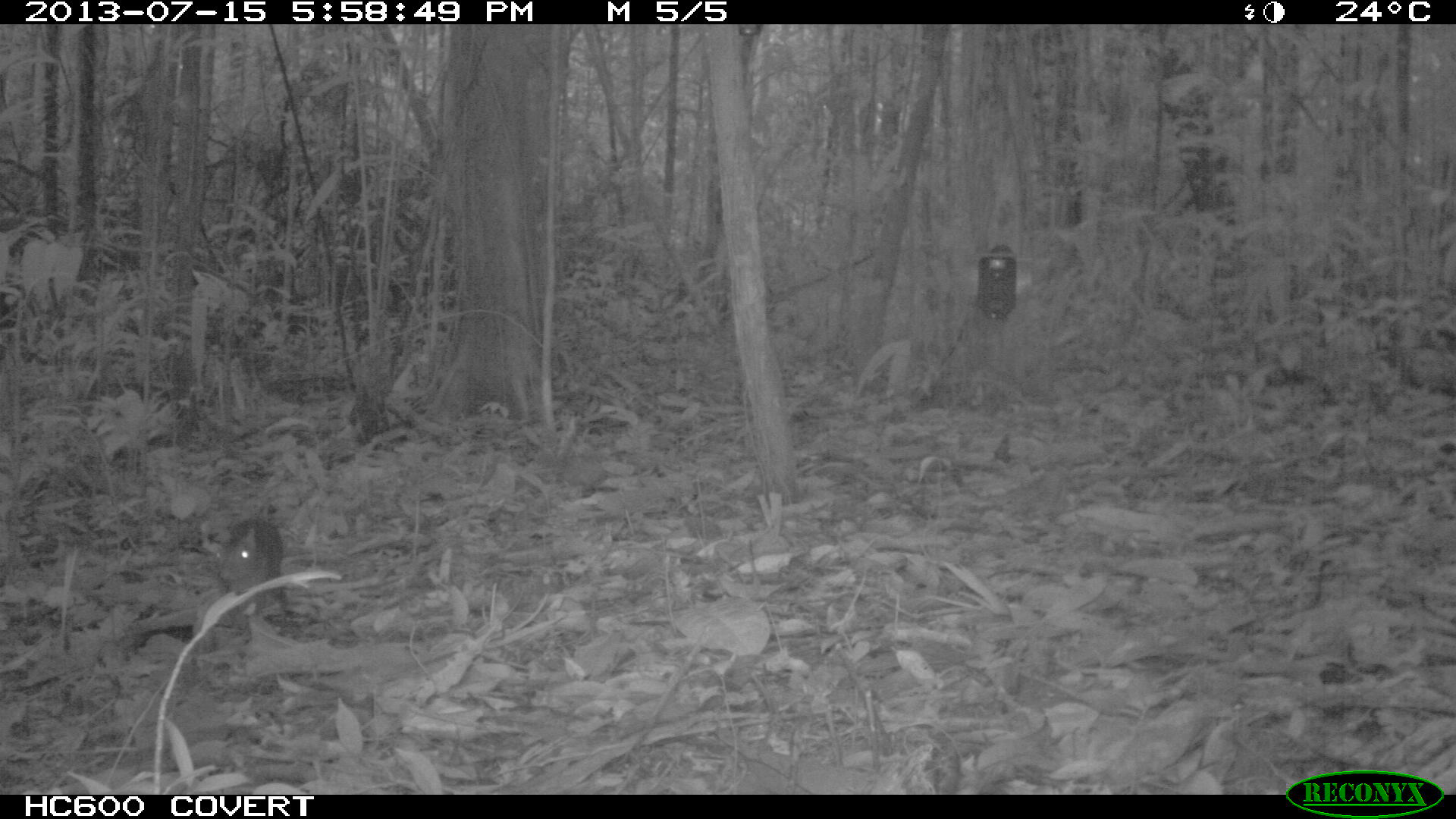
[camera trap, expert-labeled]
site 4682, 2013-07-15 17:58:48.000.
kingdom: Animalia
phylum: Chordata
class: Mammalia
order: Rodentia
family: Dasyproctidae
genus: Myoprocta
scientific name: Myoprocta pratti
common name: green acouchi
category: myoprocta pratii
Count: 1.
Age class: adult.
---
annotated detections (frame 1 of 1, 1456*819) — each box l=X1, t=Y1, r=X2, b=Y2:
myoprocta pratii: l=214, t=504, r=303, b=633